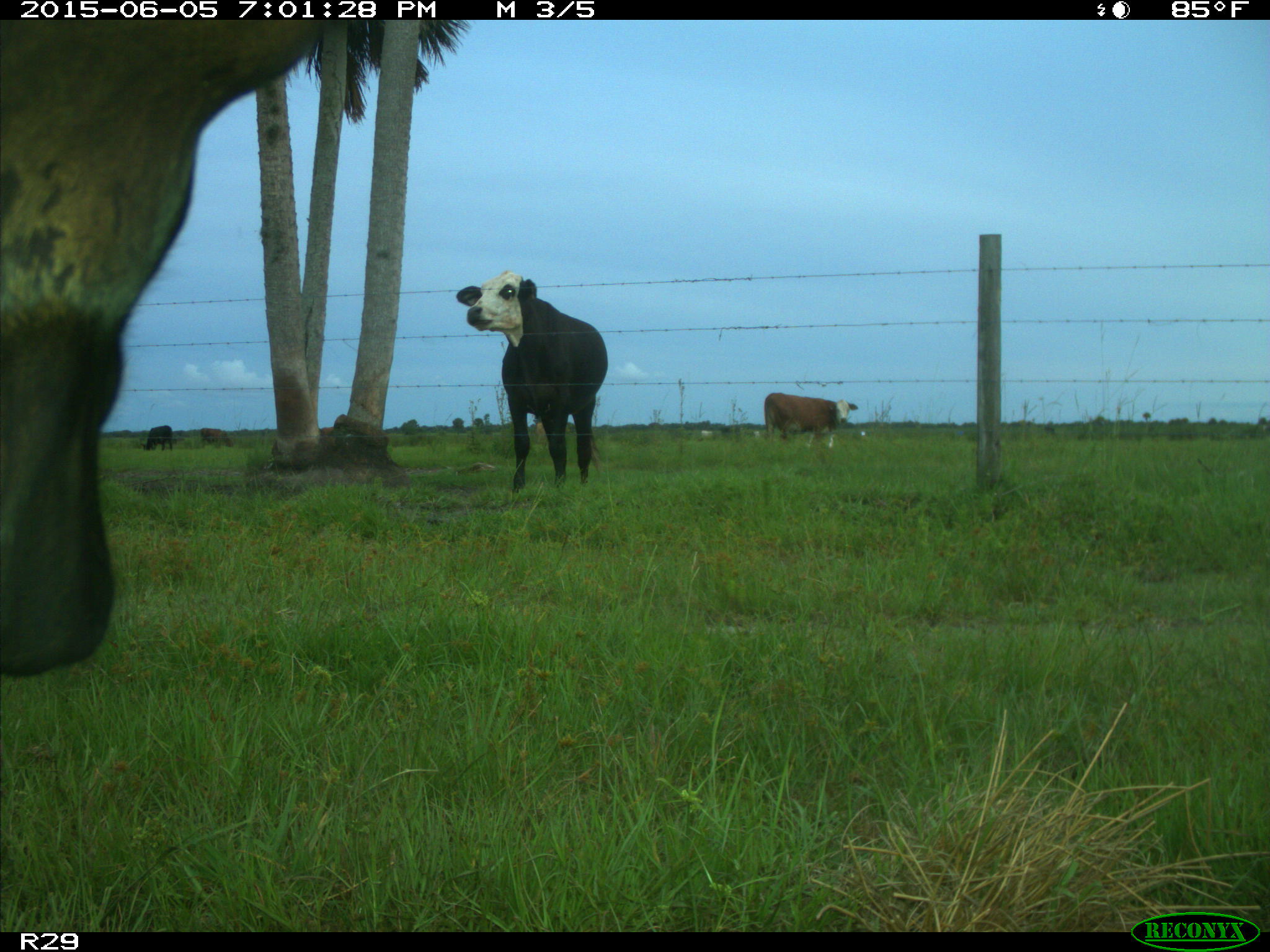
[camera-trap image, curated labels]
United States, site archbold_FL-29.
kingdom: Animalia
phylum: Chordata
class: Mammalia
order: Artiodactyla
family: Bovidae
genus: Bos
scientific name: Bos taurus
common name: domestic cow